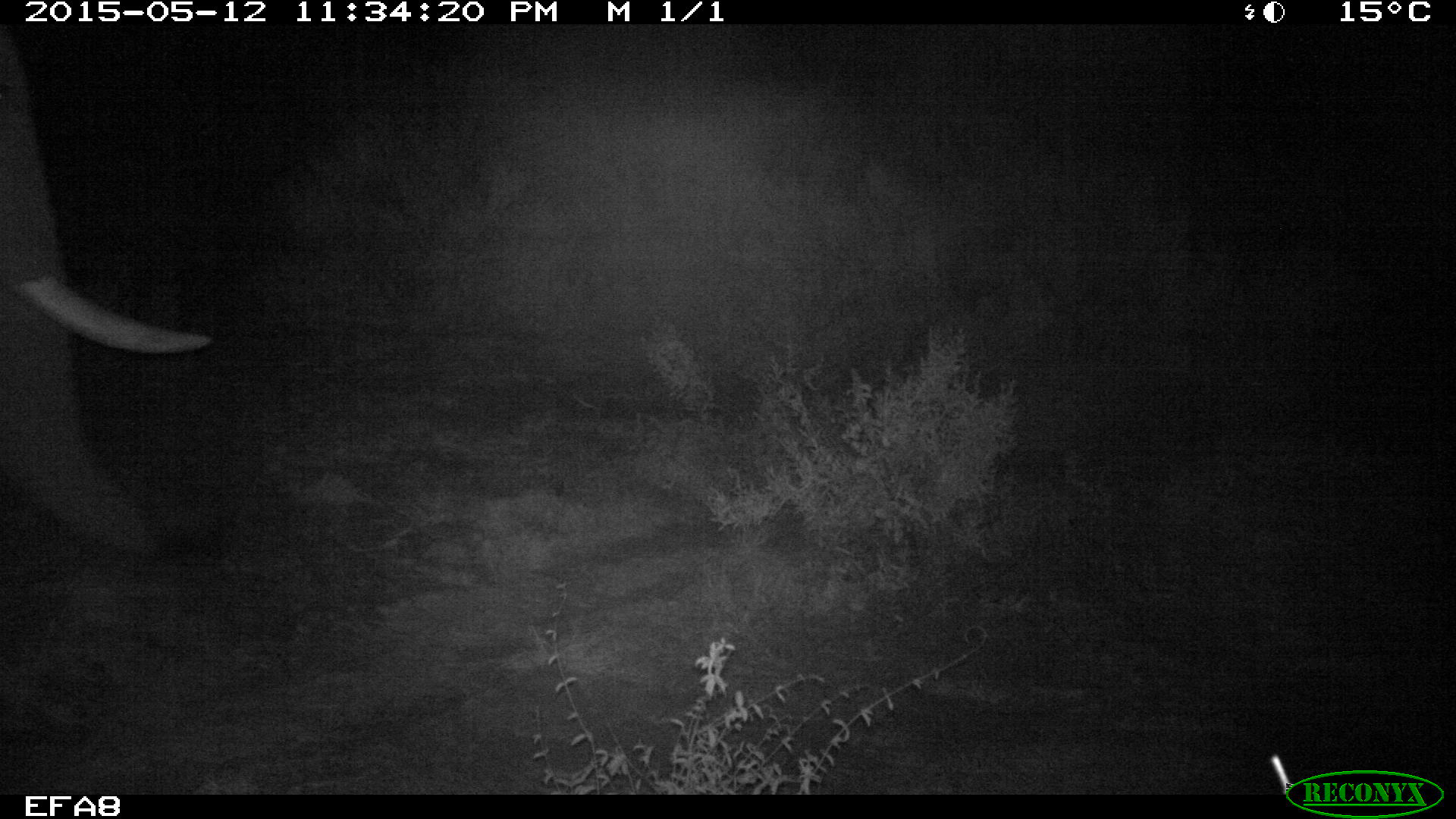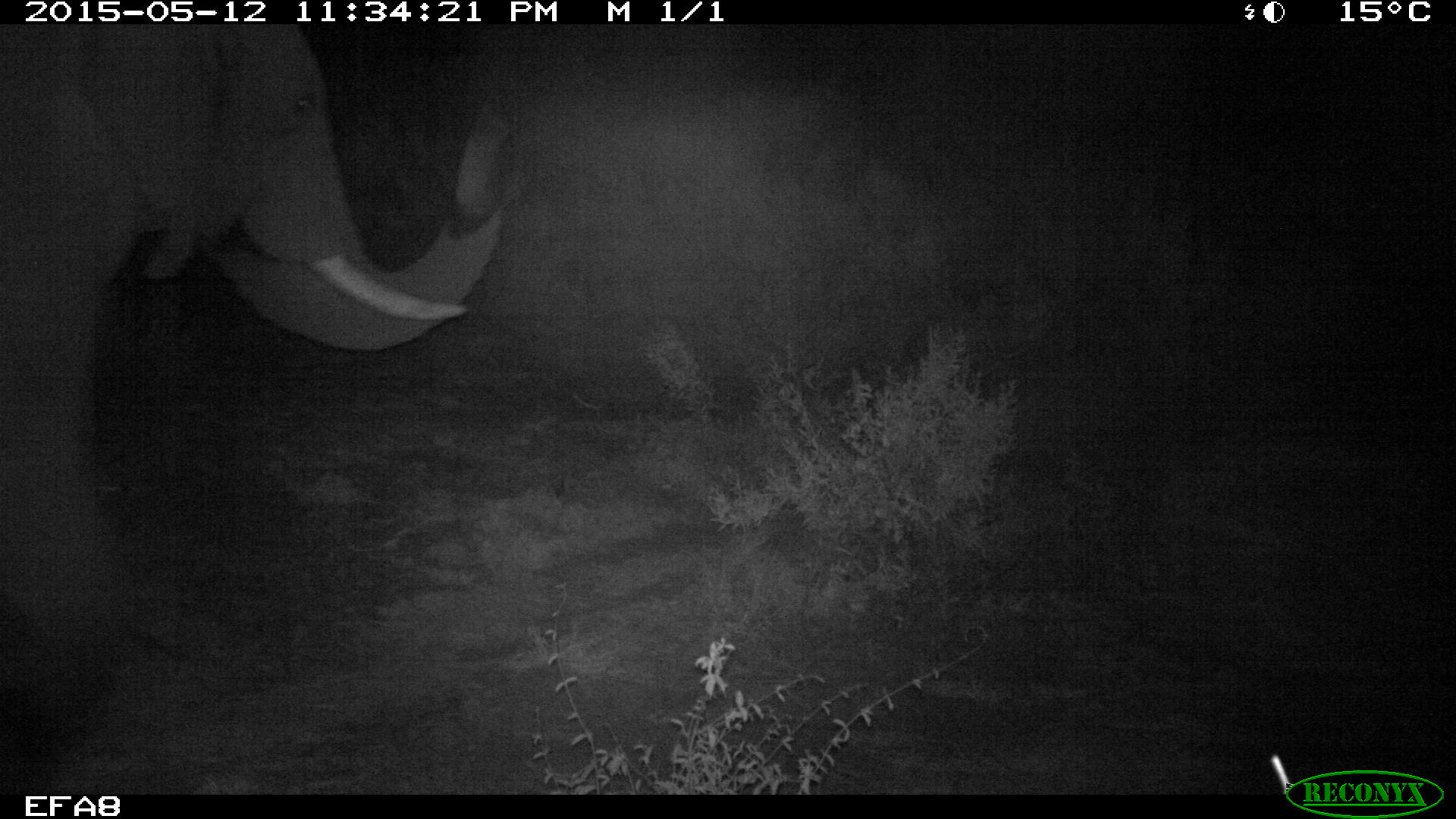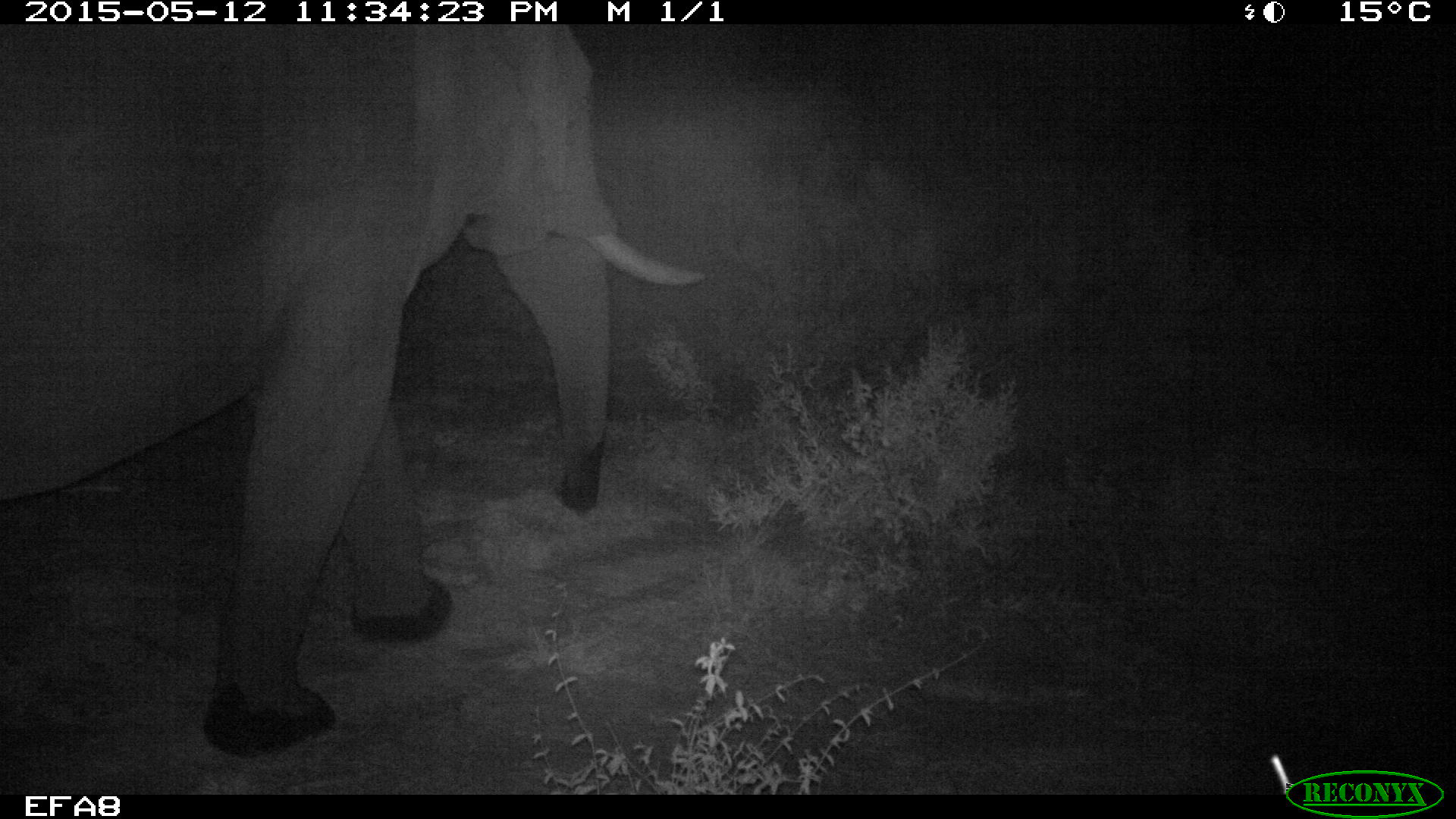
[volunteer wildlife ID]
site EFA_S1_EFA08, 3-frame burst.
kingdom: Animalia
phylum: Chordata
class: Mammalia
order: Proboscidea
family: Elephantidae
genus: Loxodonta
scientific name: Loxodonta africana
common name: african bush elephant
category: elephant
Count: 1.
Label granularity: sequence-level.